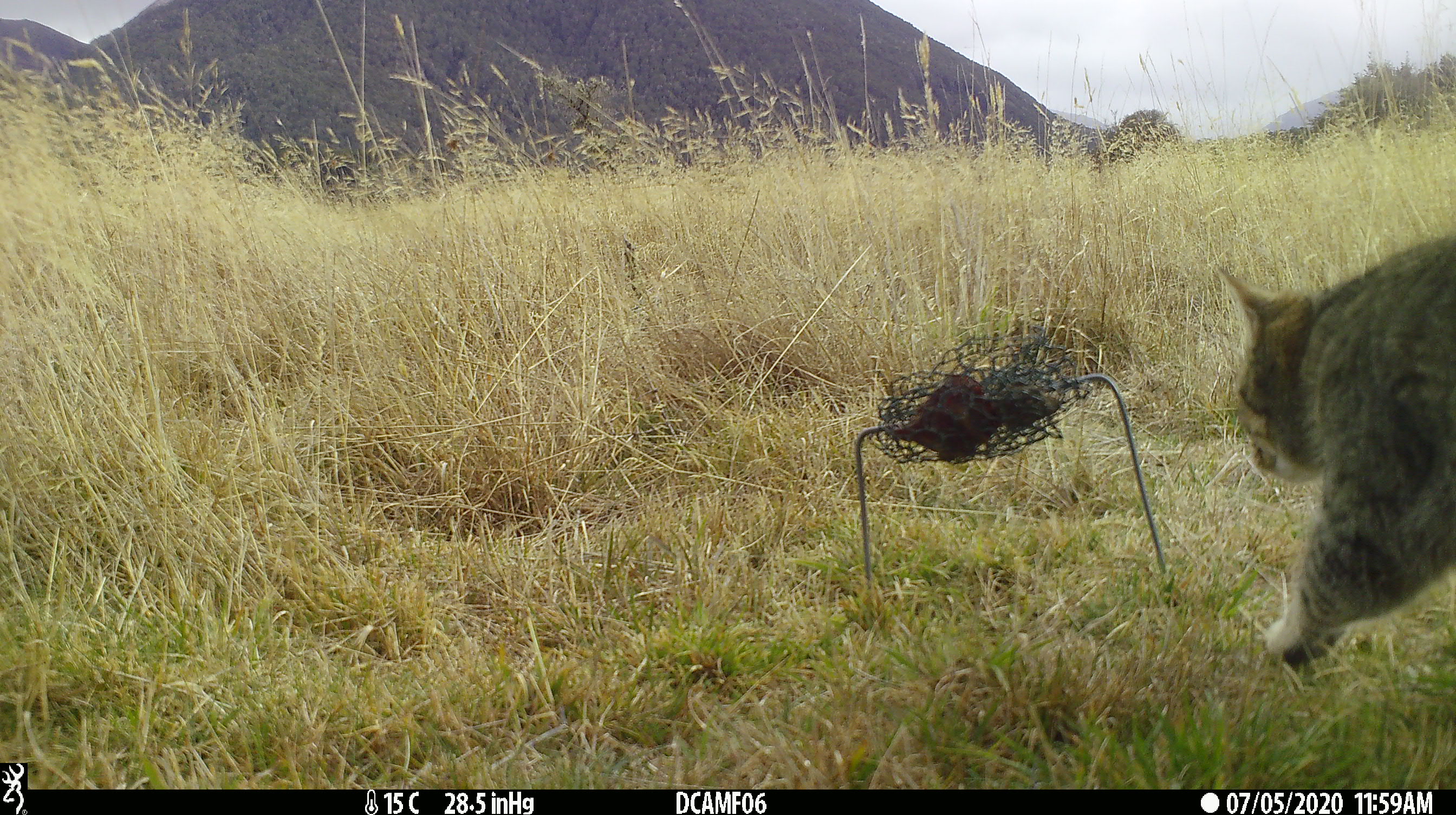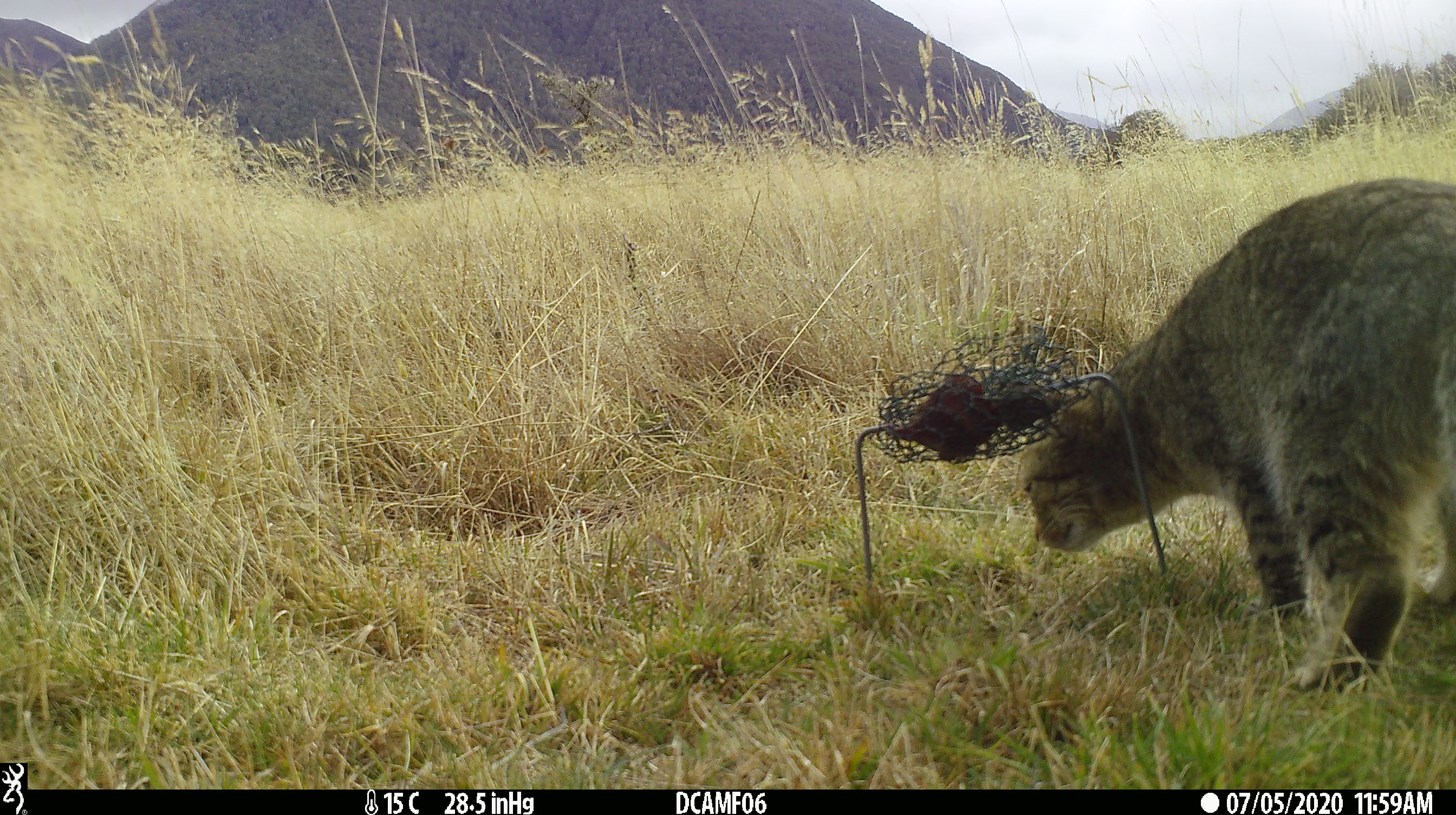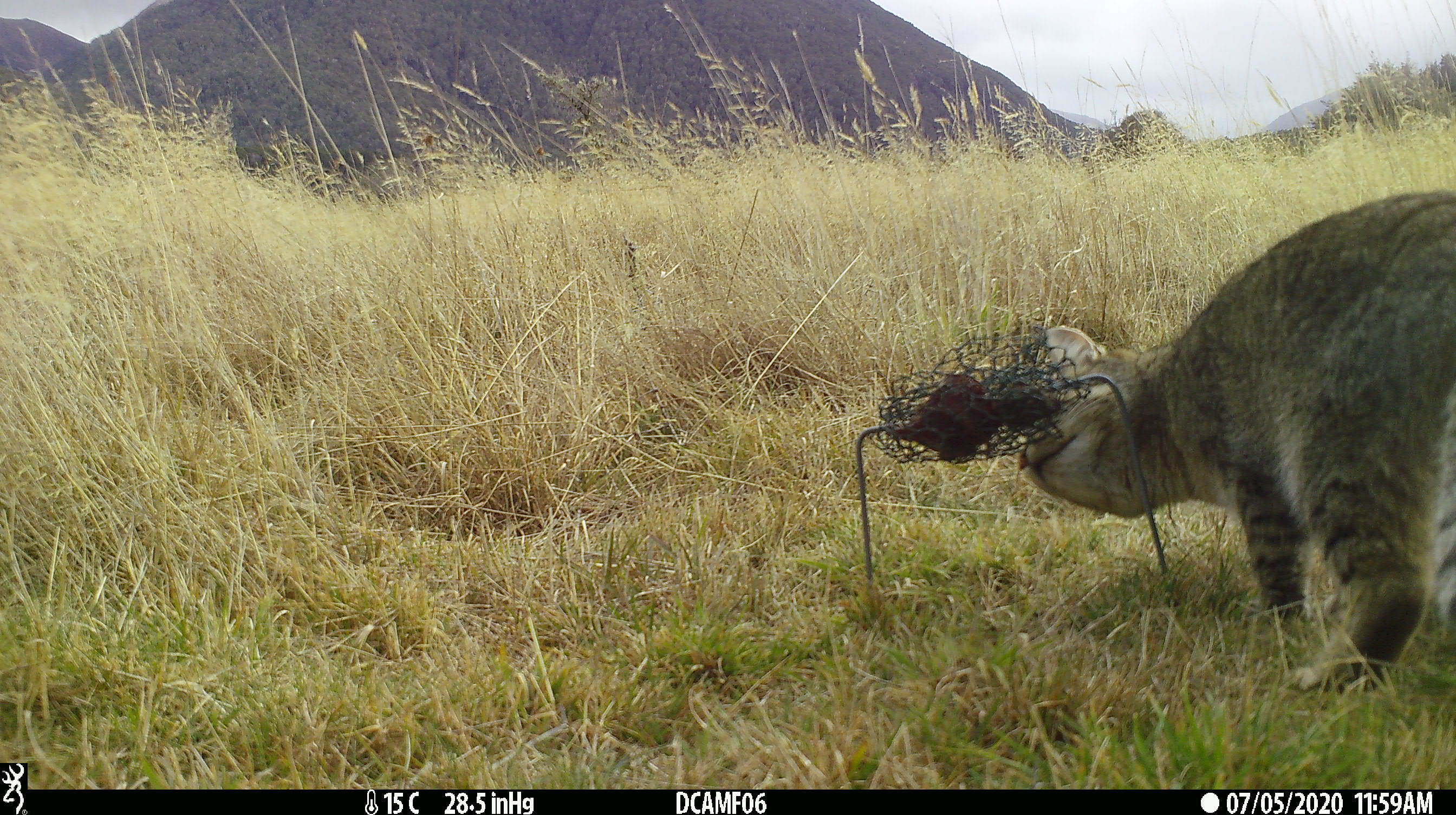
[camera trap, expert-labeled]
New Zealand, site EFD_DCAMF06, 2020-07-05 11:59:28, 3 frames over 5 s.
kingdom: Animalia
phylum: Chordata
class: Mammalia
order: Carnivora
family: Felidae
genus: Felis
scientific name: Felis catus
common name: domestic cat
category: cat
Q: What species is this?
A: Cat (domestic cat) (Felis catus).